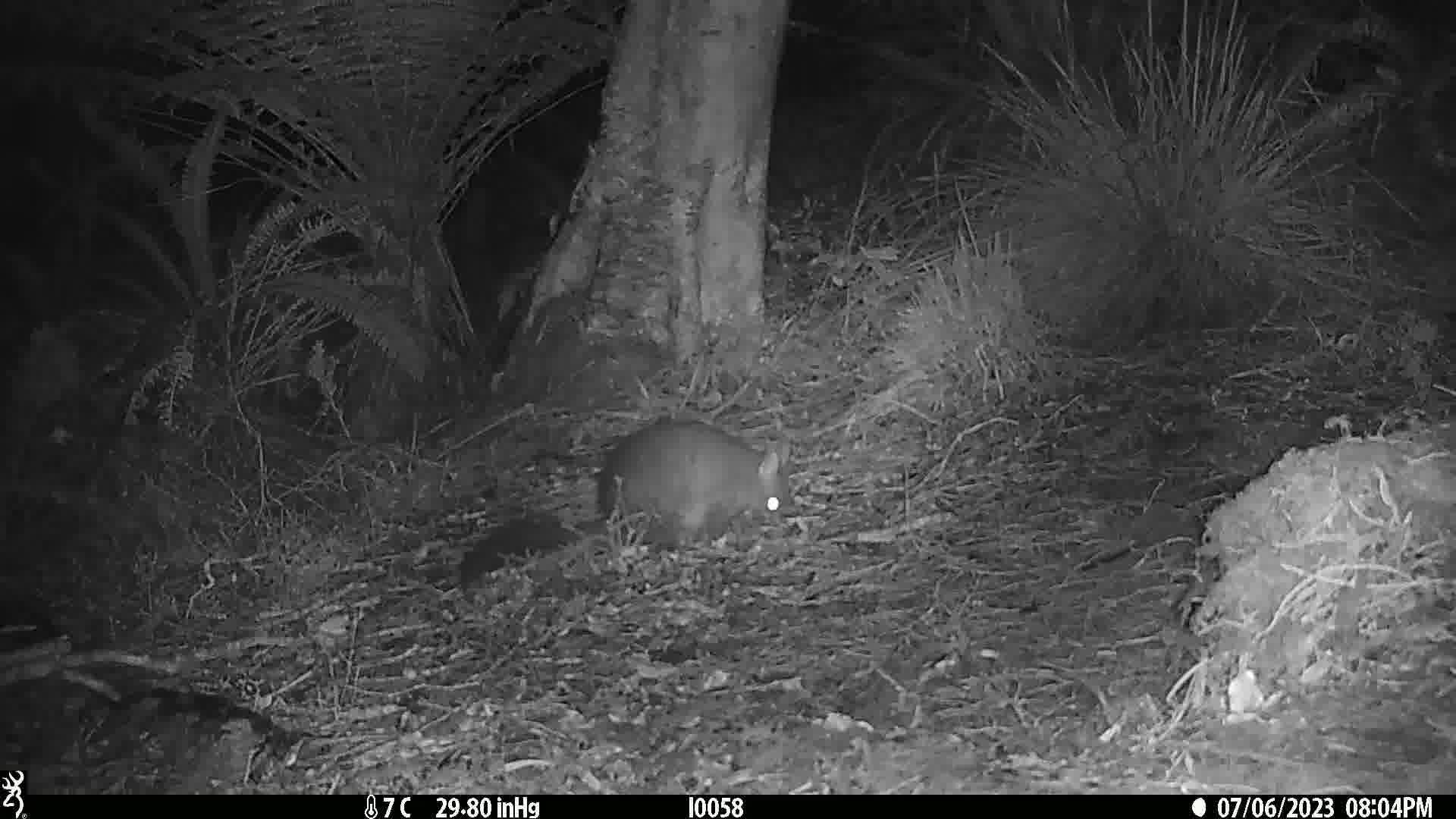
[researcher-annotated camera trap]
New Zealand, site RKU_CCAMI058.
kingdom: Animalia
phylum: Chordata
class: Mammalia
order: Diprotodontia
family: Phalangeridae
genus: Trichosurus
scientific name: Trichosurus vulpecula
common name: common brushtail possum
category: possum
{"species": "possum (common brushtail possum) (Trichosurus vulpecula)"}